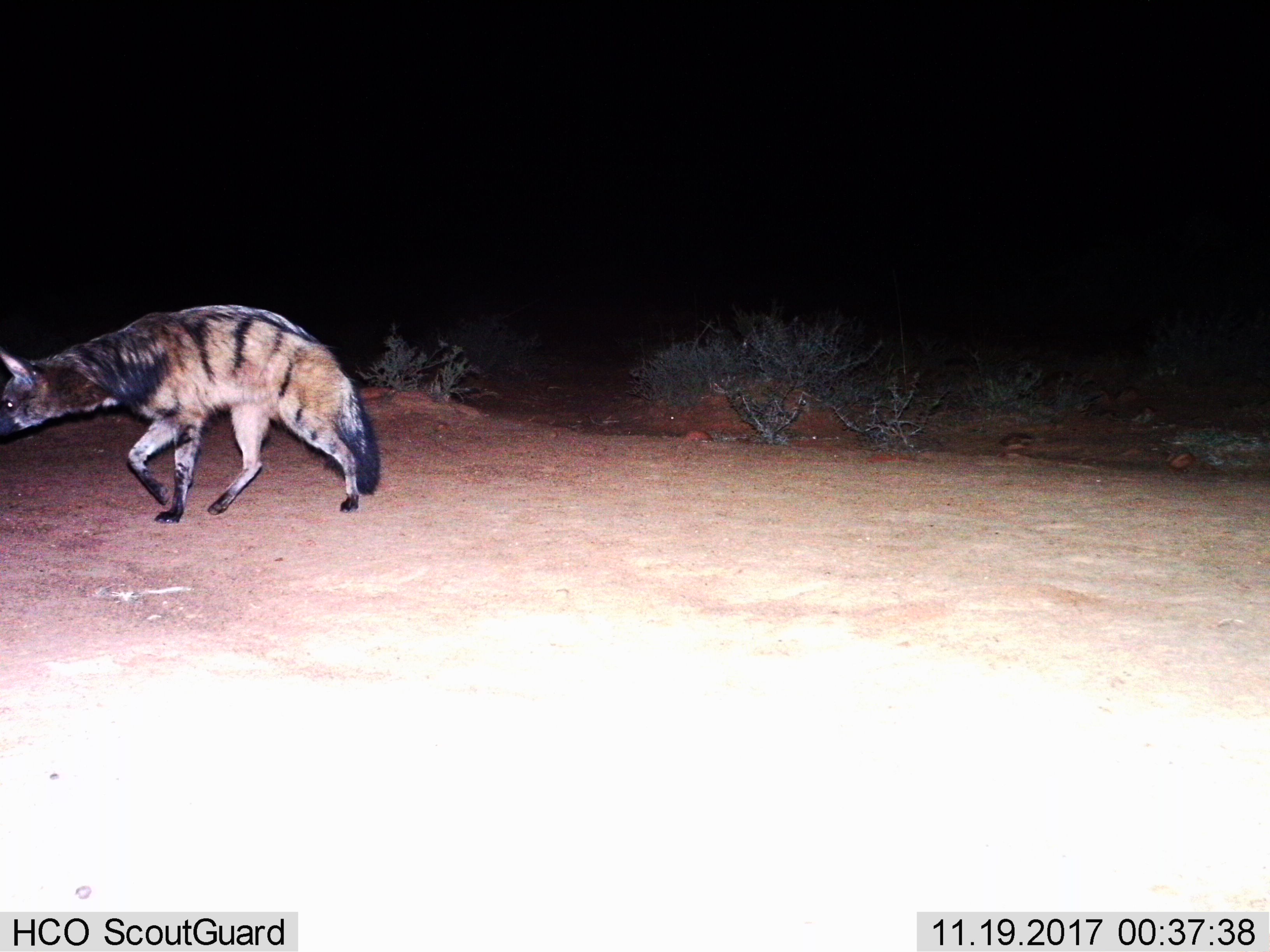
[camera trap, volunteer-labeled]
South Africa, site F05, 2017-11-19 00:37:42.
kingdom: Animalia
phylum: Chordata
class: Mammalia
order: Carnivora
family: Hyaenidae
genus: Proteles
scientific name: Proteles cristatus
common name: aardwolf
Aardwolf (Proteles cristatus), count 1. Behavior (volunteer vote fractions): standing 0%, resting 0%, moving 100%, interacting 0%. Young present (vote fraction): 0%. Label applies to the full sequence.